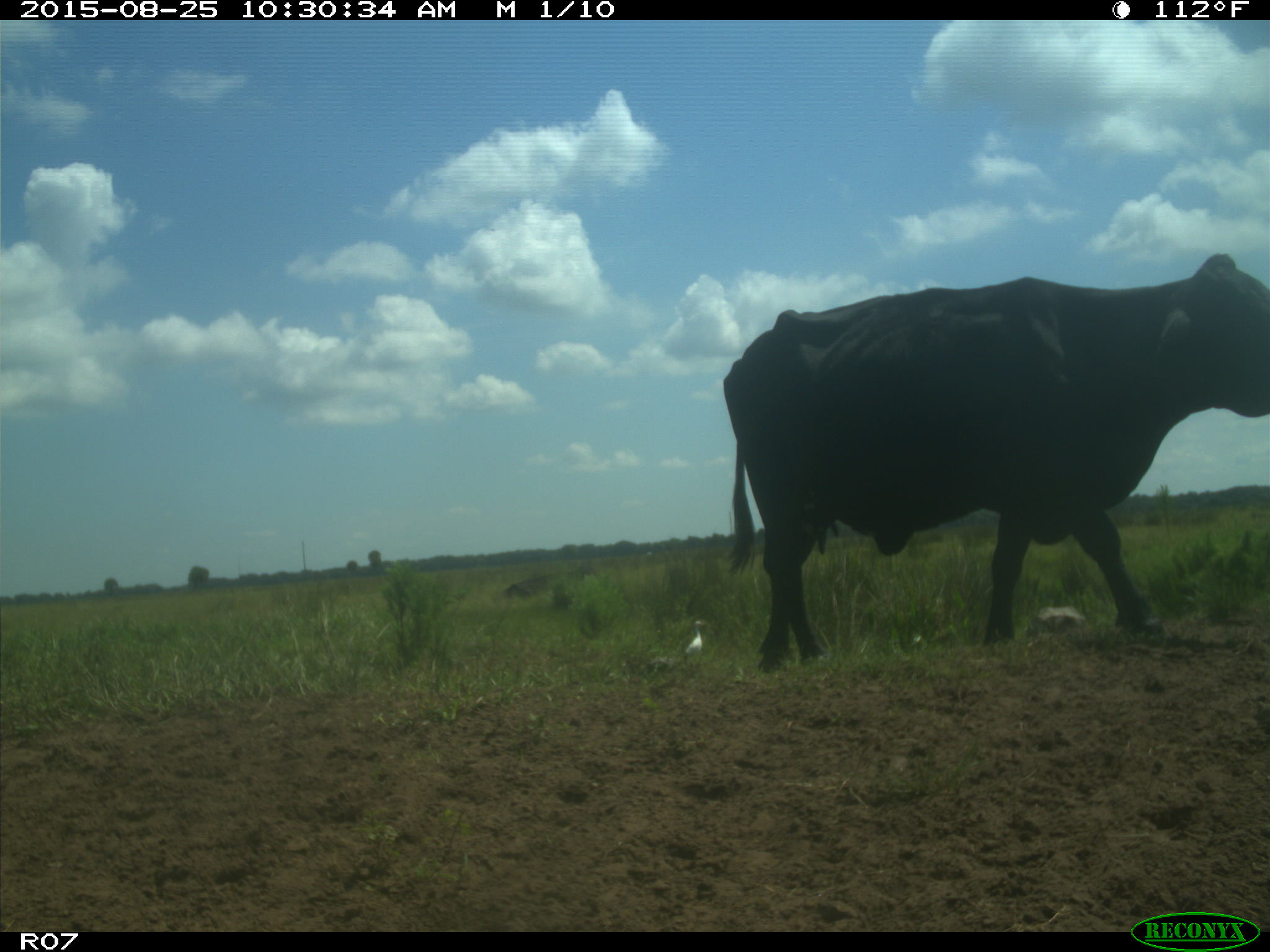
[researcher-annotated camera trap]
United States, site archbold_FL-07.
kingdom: Animalia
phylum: Chordata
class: Mammalia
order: Artiodactyla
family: Bovidae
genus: Bos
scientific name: Bos taurus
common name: domestic cow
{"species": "Bos taurus (domestic cow)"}